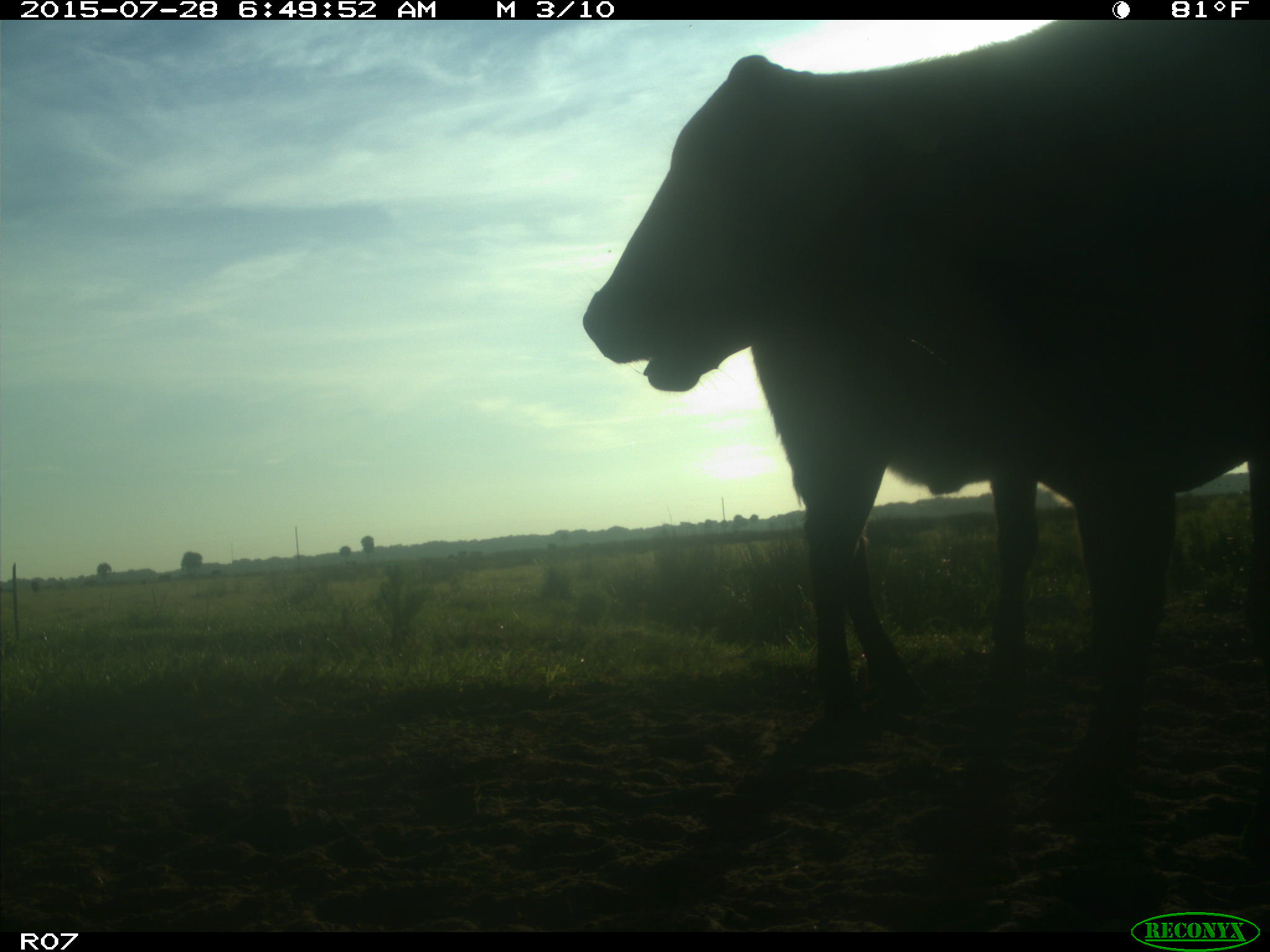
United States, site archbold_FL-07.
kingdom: Animalia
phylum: Chordata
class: Mammalia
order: Artiodactyla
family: Bovidae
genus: Bos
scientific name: Bos taurus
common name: domestic cow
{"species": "Bos taurus (domestic cow)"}